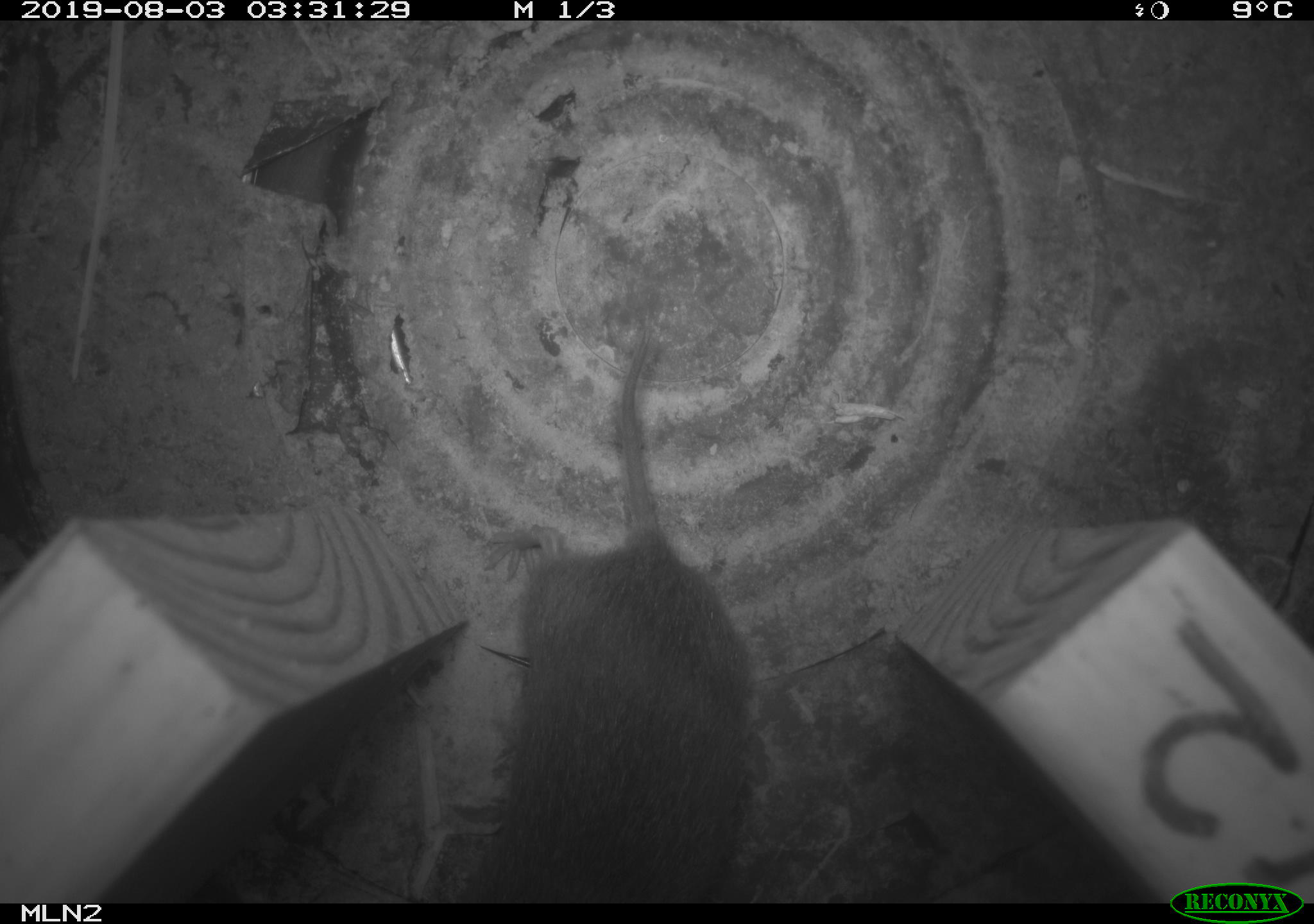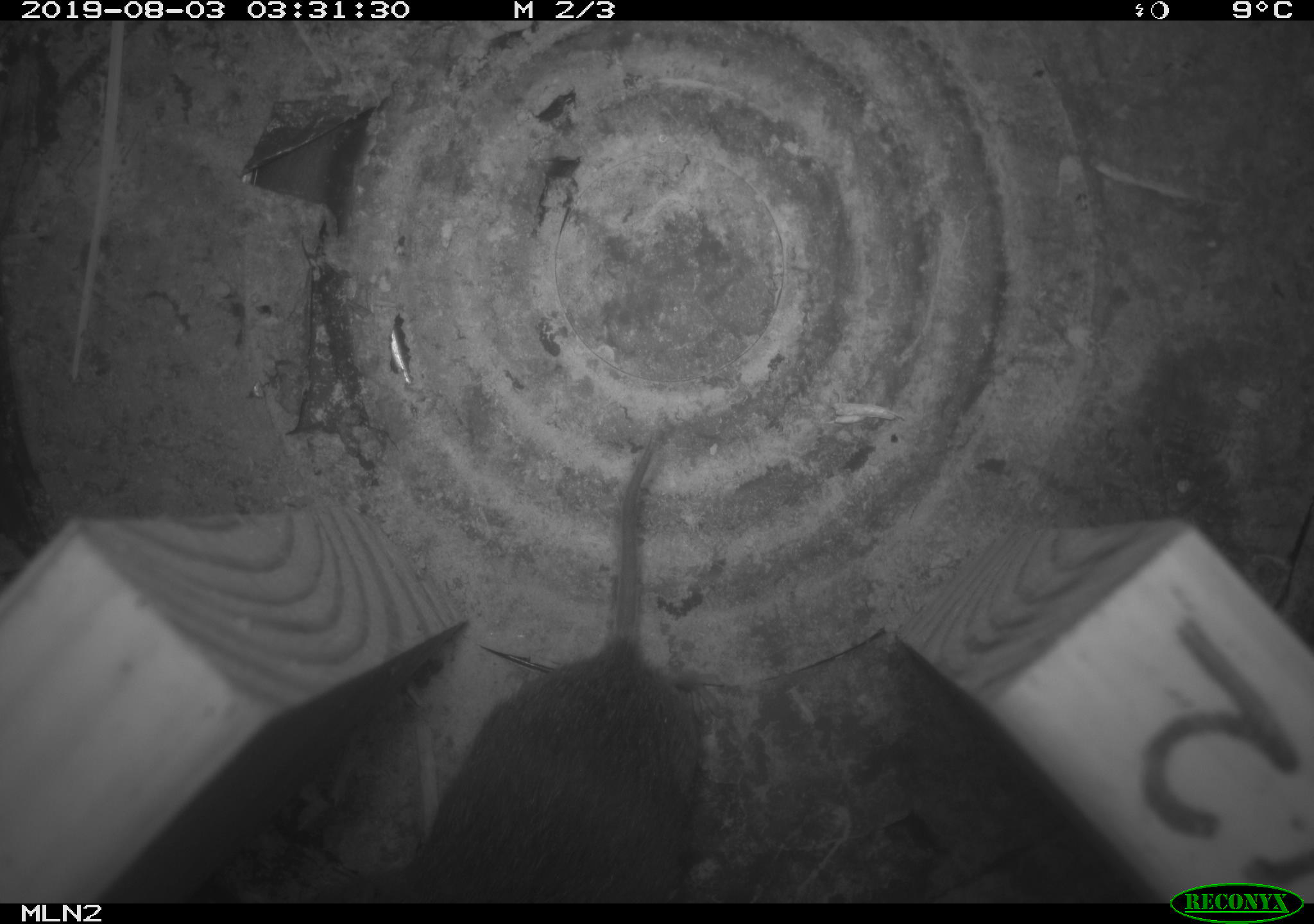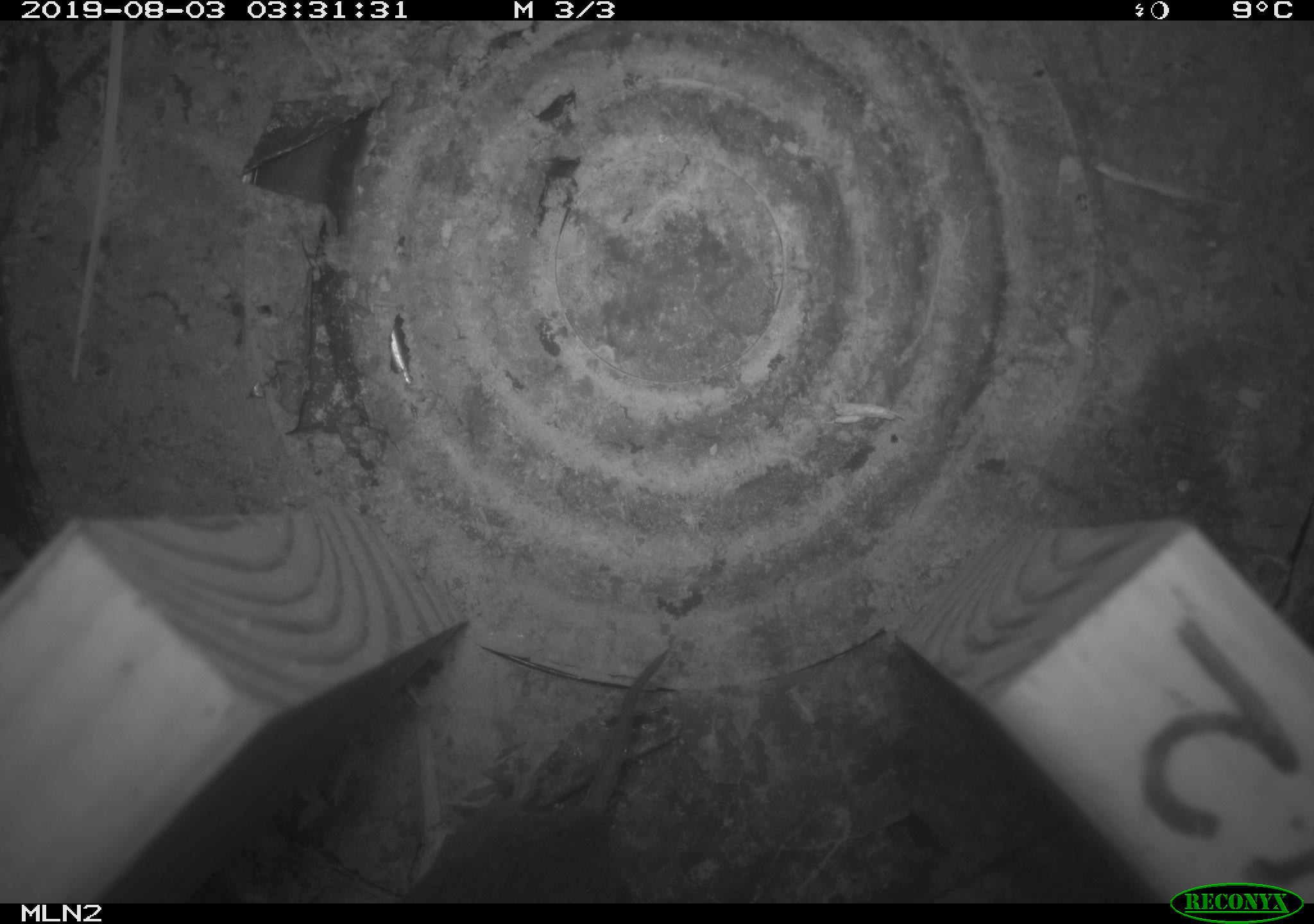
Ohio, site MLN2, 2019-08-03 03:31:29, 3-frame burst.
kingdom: Animalia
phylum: Chordata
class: Mammalia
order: Rodentia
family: Cricetidae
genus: Microtus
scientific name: Microtus pennsylvanicus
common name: meadow vole